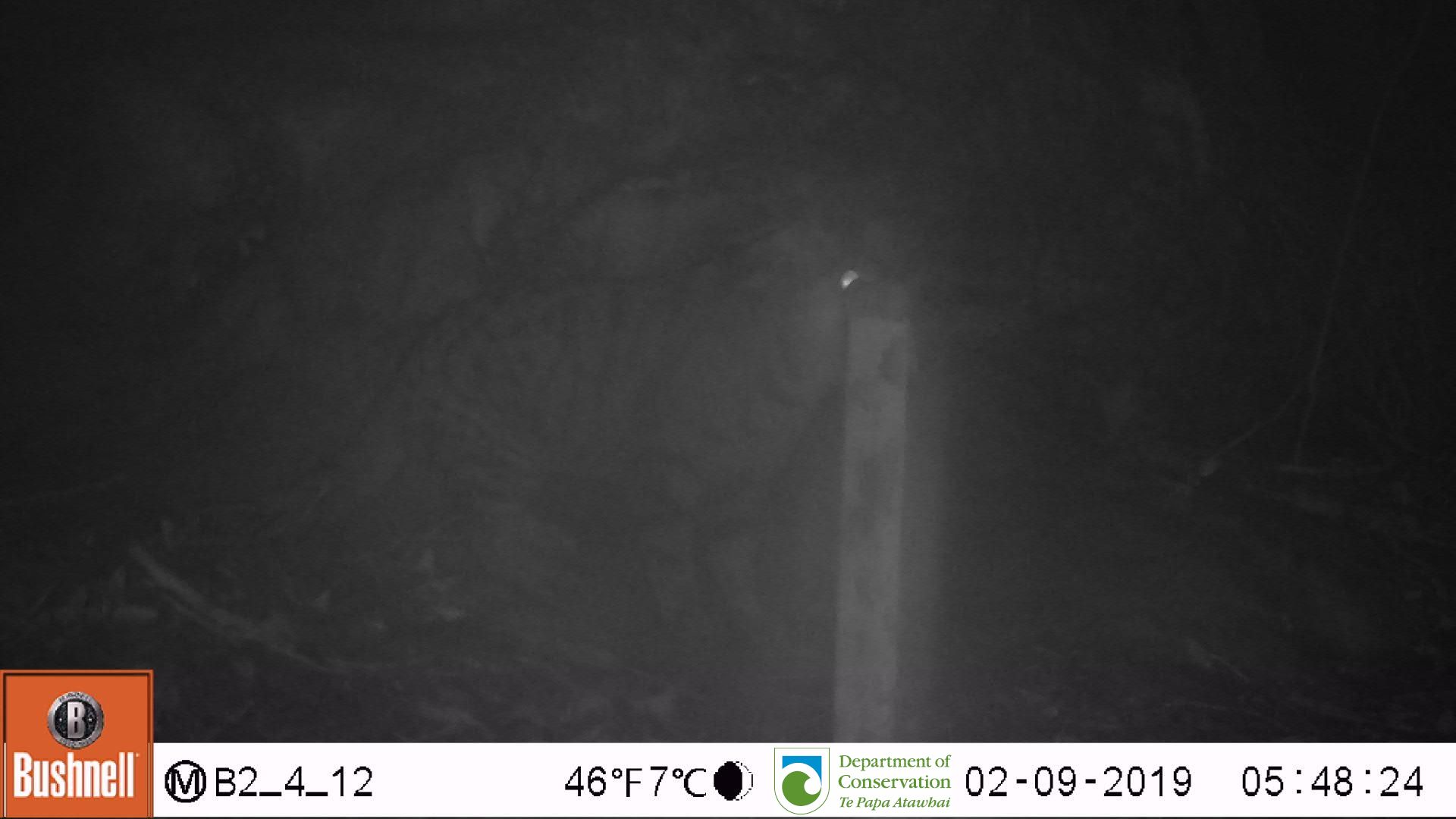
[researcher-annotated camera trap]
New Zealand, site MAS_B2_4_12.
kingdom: Animalia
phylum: Chordata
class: Mammalia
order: Carnivora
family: Felidae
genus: Felis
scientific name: Felis catus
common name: domestic cat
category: cat